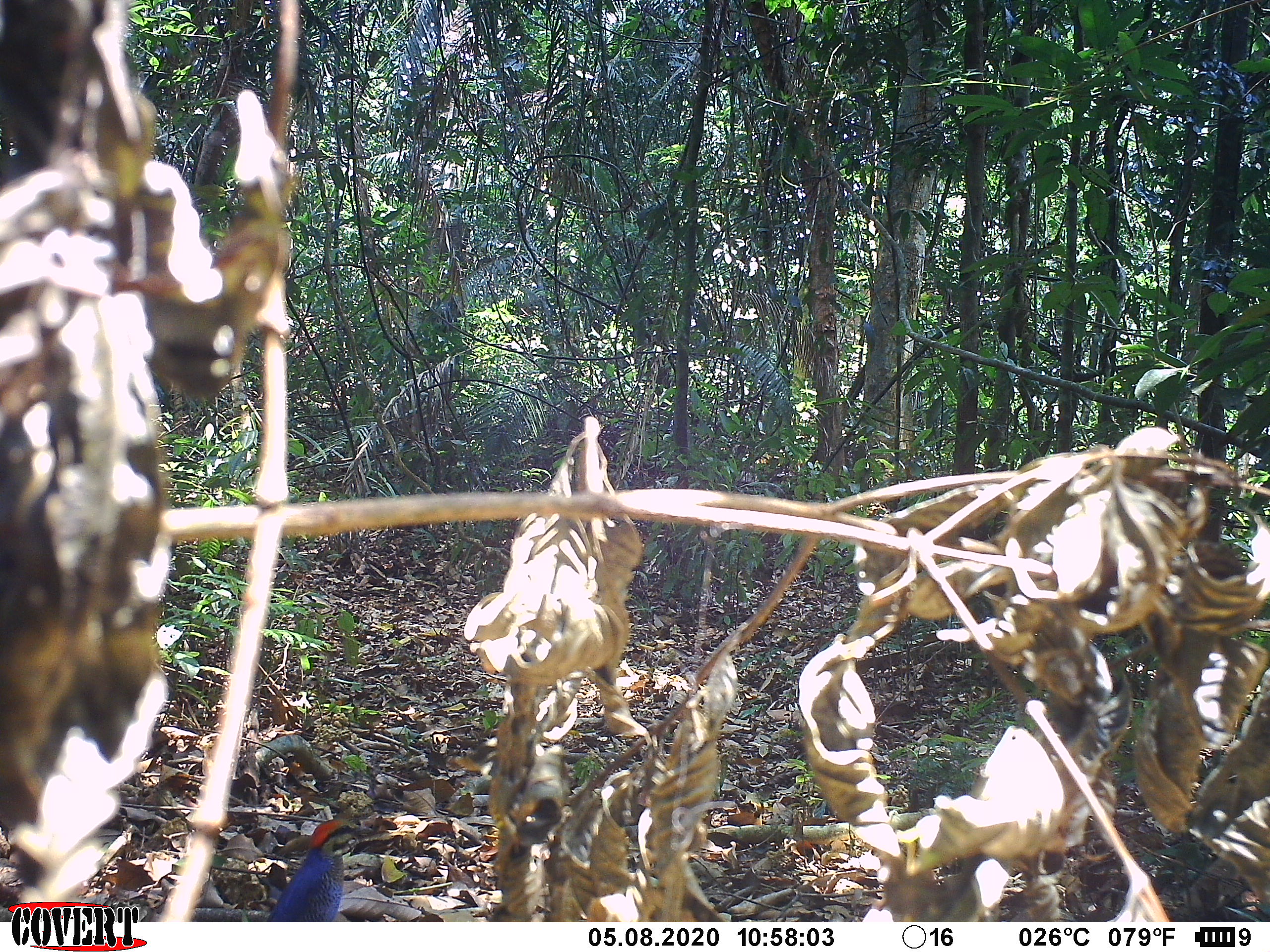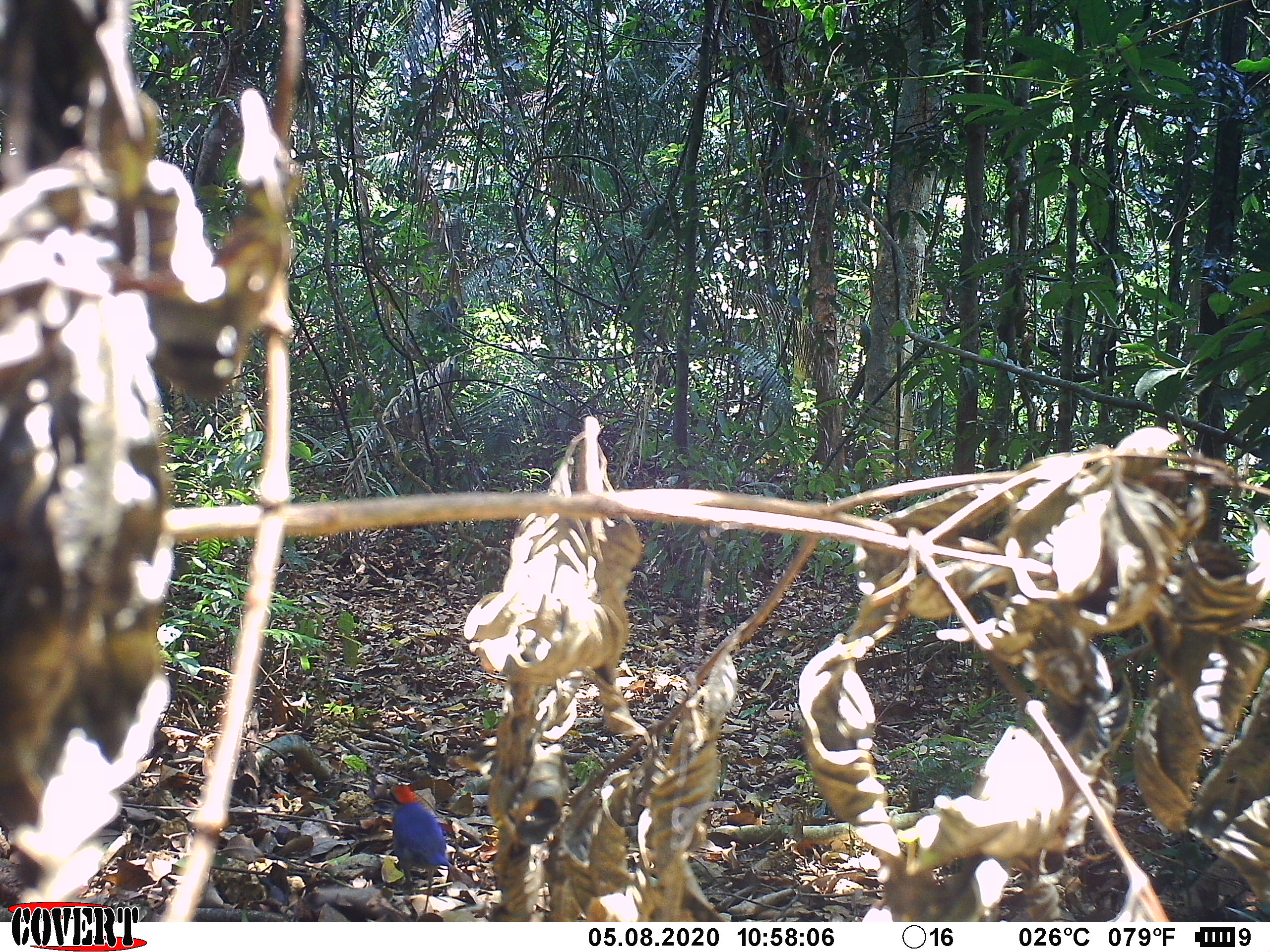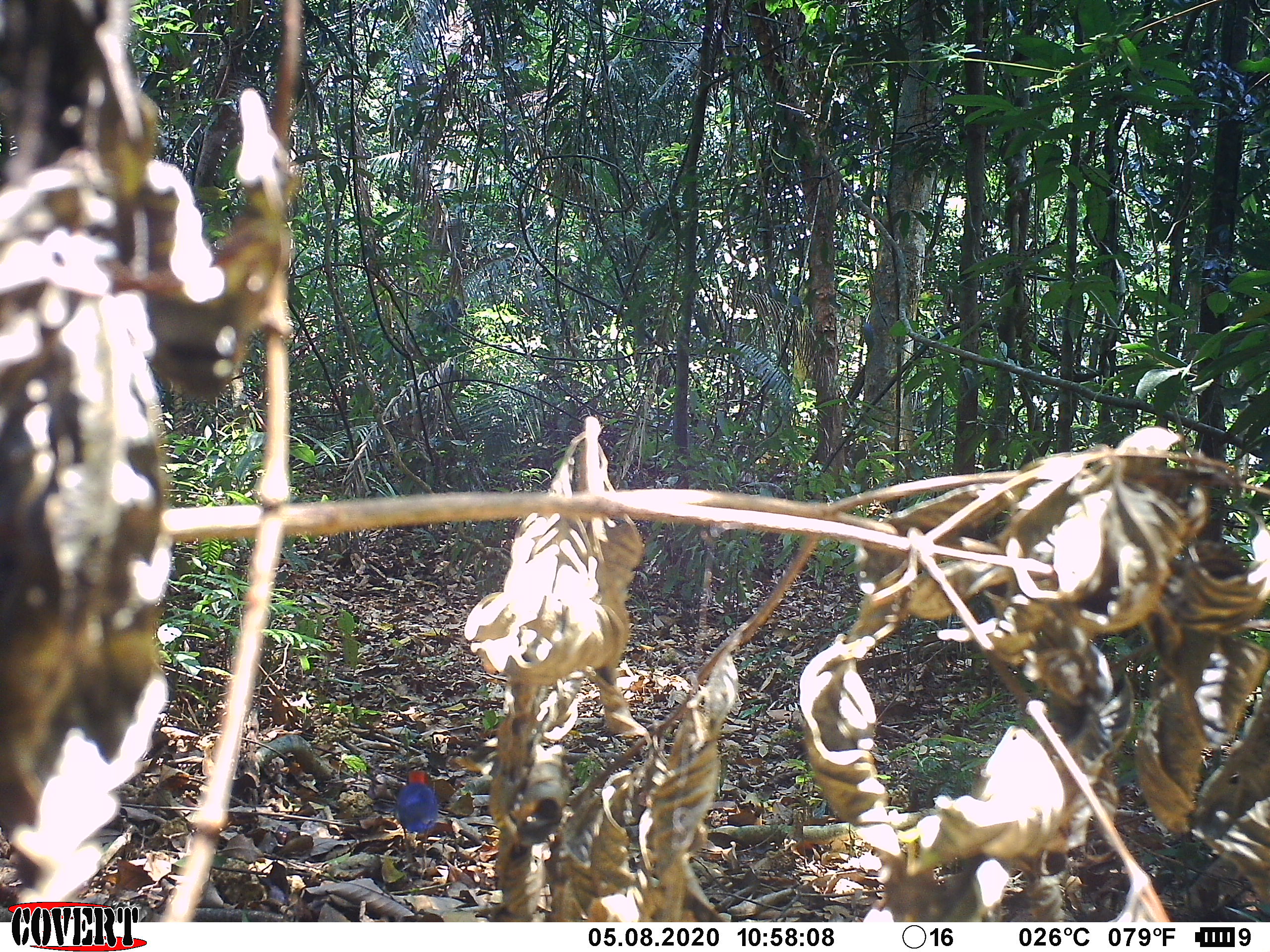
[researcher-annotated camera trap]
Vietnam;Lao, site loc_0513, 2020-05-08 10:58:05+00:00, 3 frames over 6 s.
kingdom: Animalia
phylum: Chordata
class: Aves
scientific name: Aves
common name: bird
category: unidentified bird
Unidentified bird (bird) (Aves). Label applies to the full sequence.